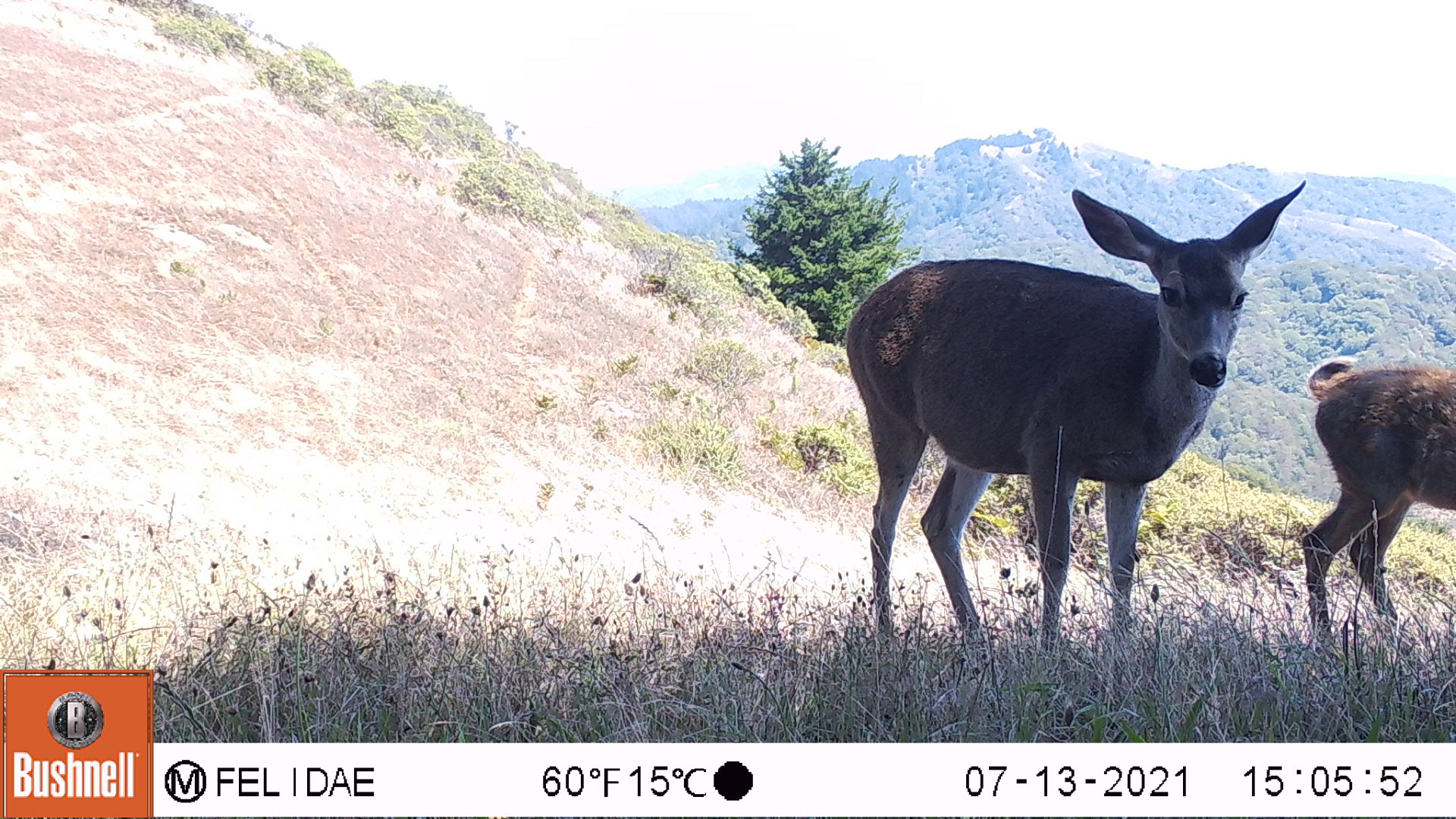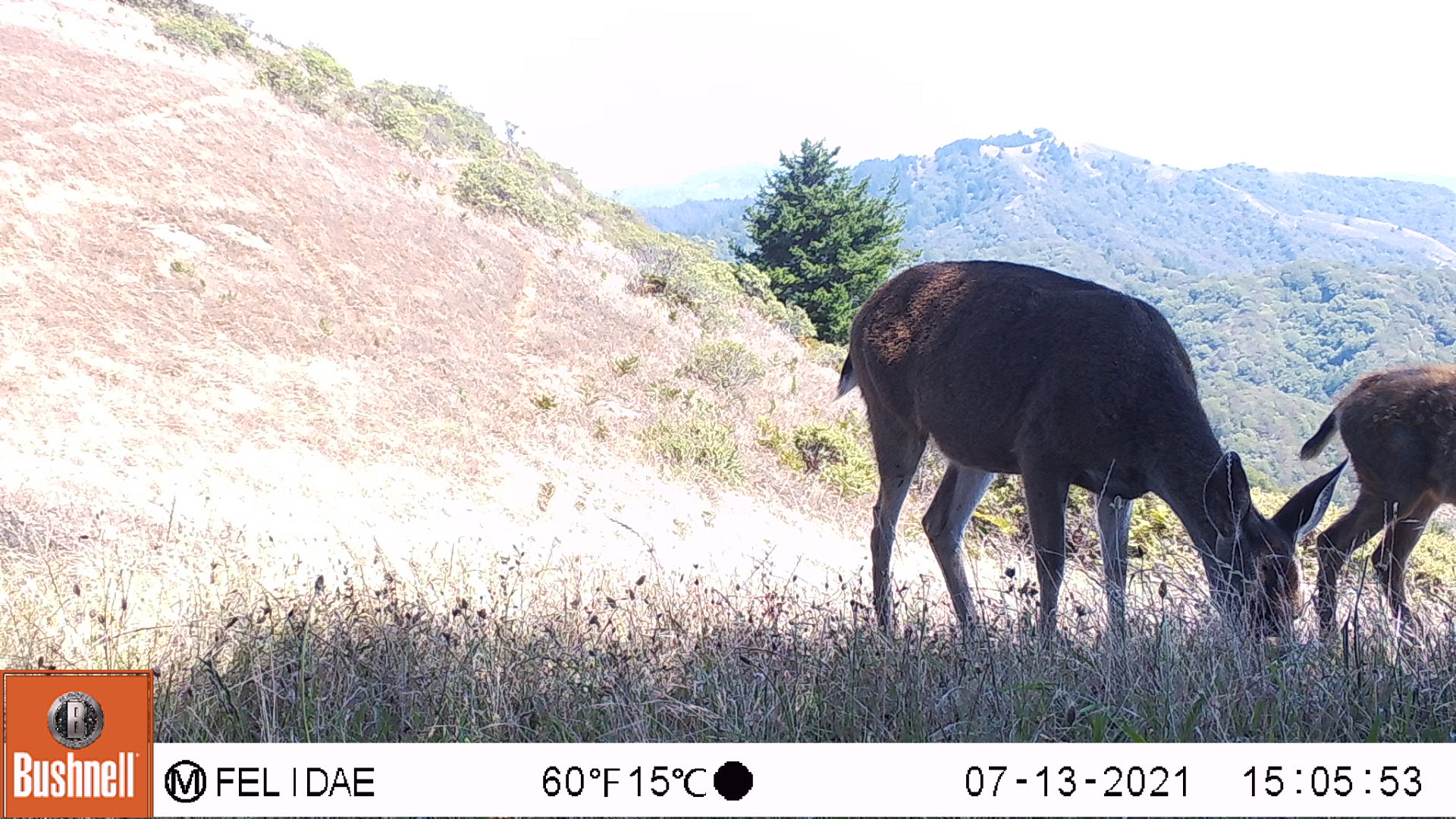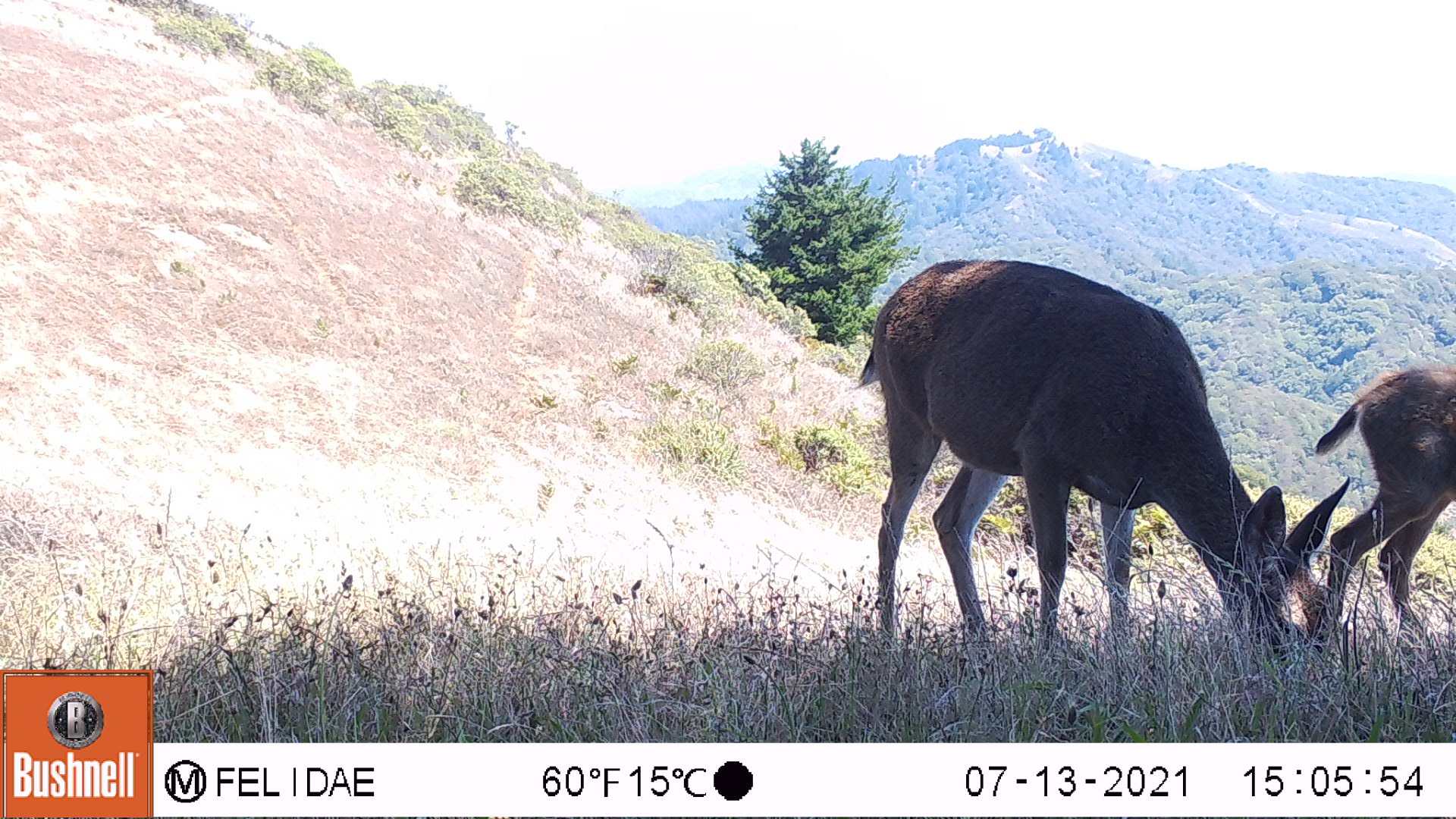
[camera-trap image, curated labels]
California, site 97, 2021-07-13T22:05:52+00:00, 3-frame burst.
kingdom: Animalia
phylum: Chordata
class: Mammalia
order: Artiodactyla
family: Cervidae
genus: Odocoileus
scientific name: Odocoileus hemionus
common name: mule deer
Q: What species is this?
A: Mule deer (Odocoileus hemionus).